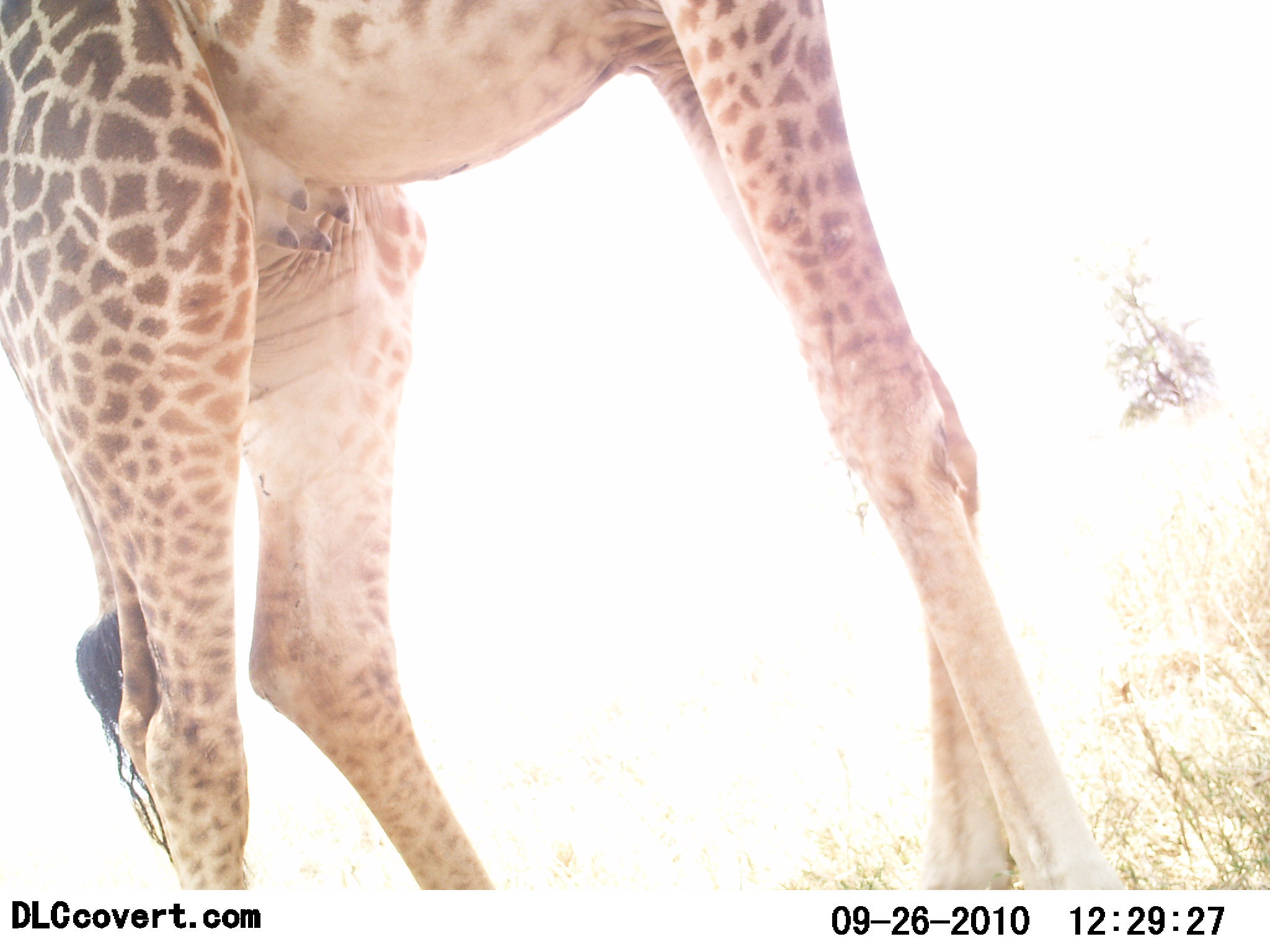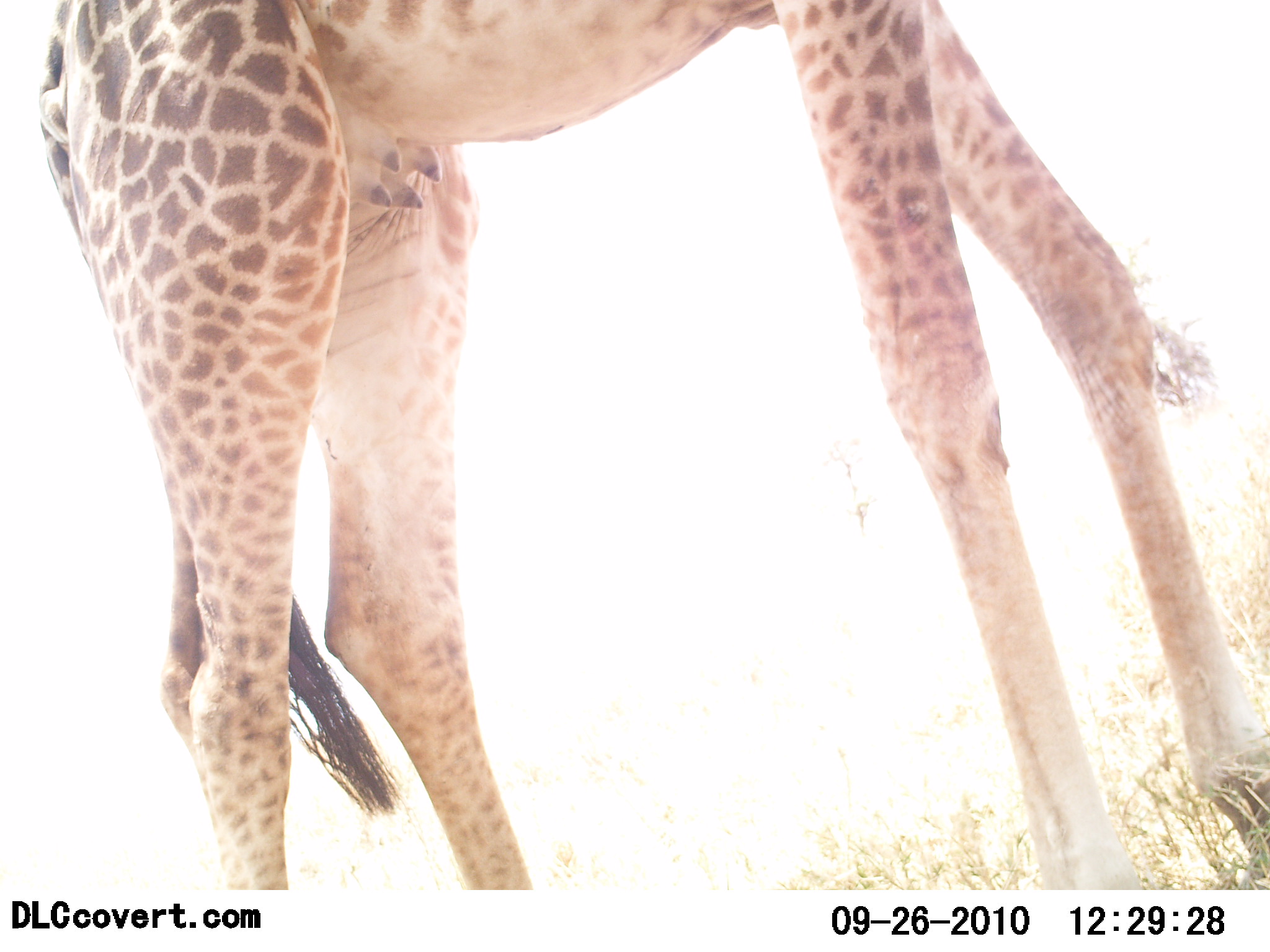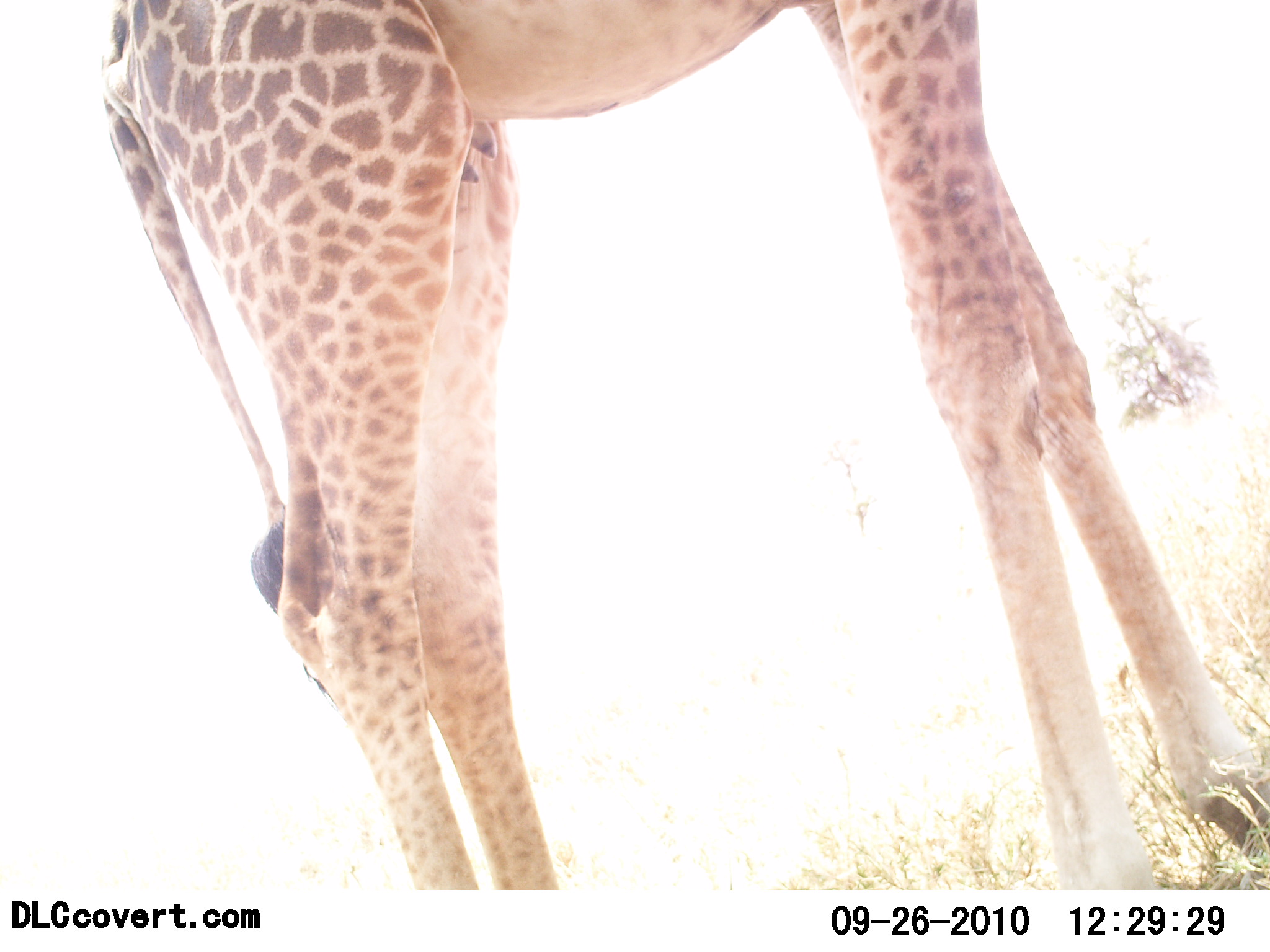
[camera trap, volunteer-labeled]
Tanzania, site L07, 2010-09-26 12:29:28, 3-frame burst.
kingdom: Animalia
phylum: Chordata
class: Mammalia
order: Artiodactyla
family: Giraffidae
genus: Giraffa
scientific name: Giraffa camelopardalis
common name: giraffe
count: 1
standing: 50%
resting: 0%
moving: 57%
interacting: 0%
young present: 0%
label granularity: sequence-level